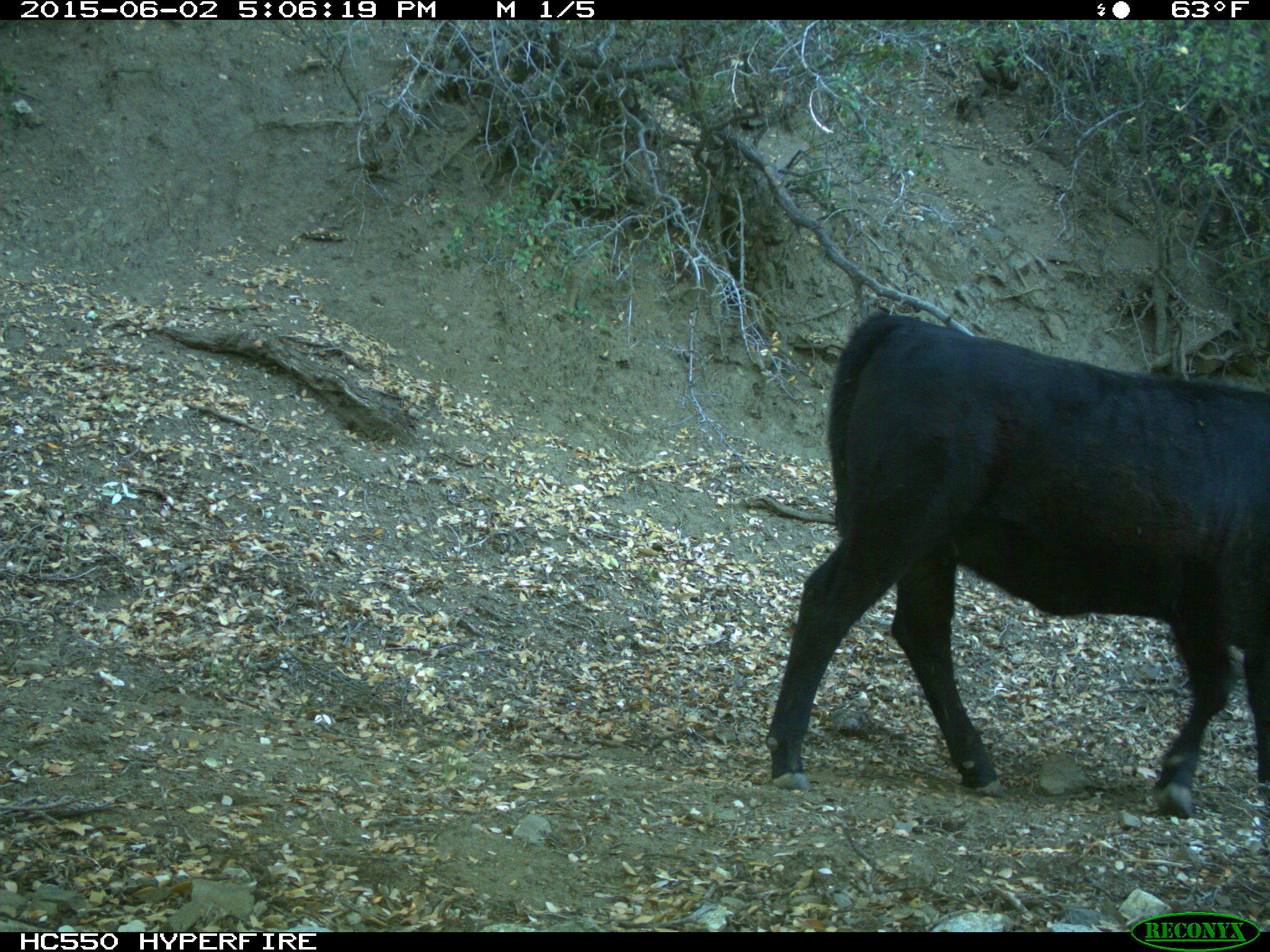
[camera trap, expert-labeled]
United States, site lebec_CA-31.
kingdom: Animalia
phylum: Chordata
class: Mammalia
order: Artiodactyla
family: Bovidae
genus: Bos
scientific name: Bos taurus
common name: domestic cow